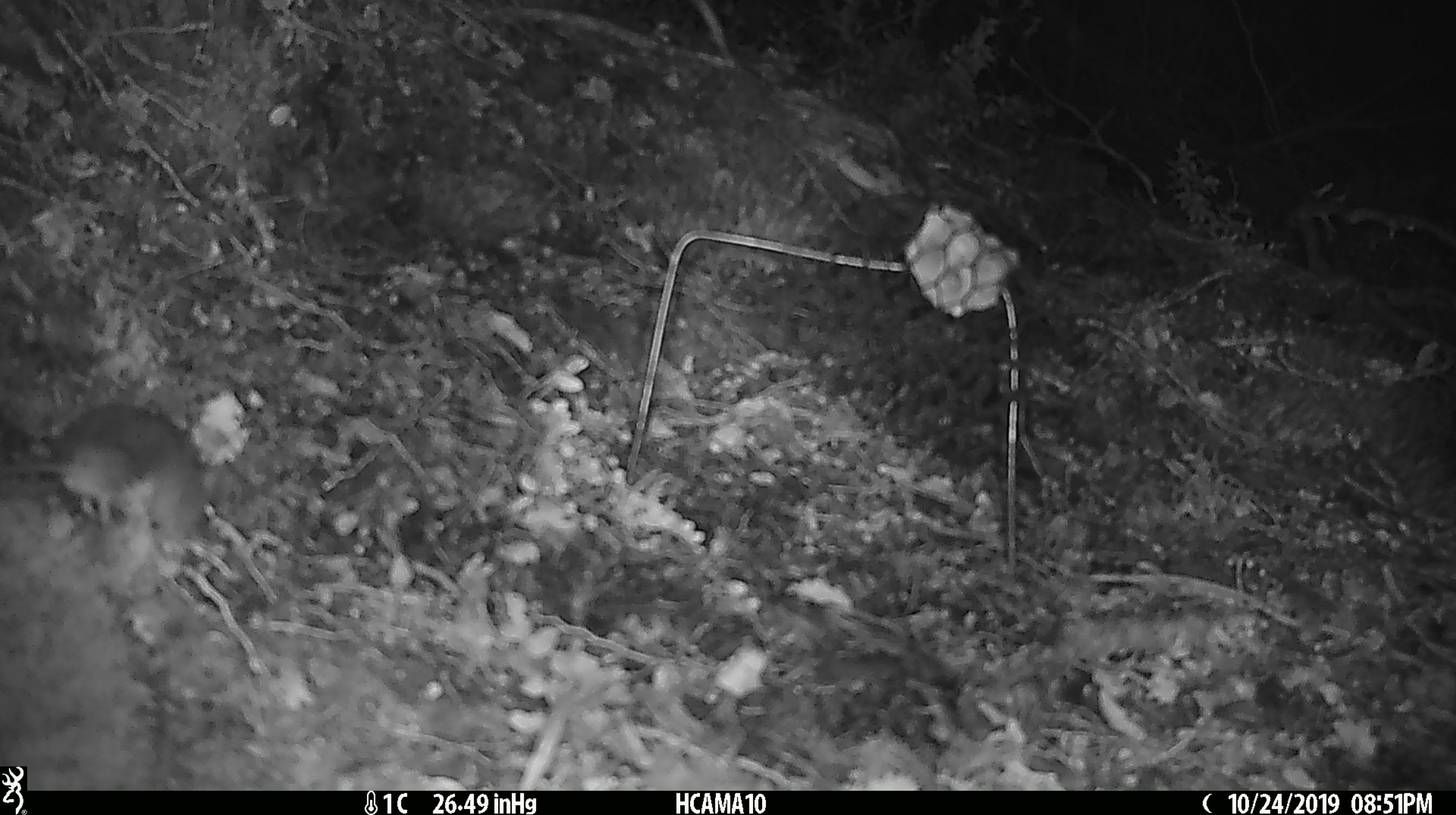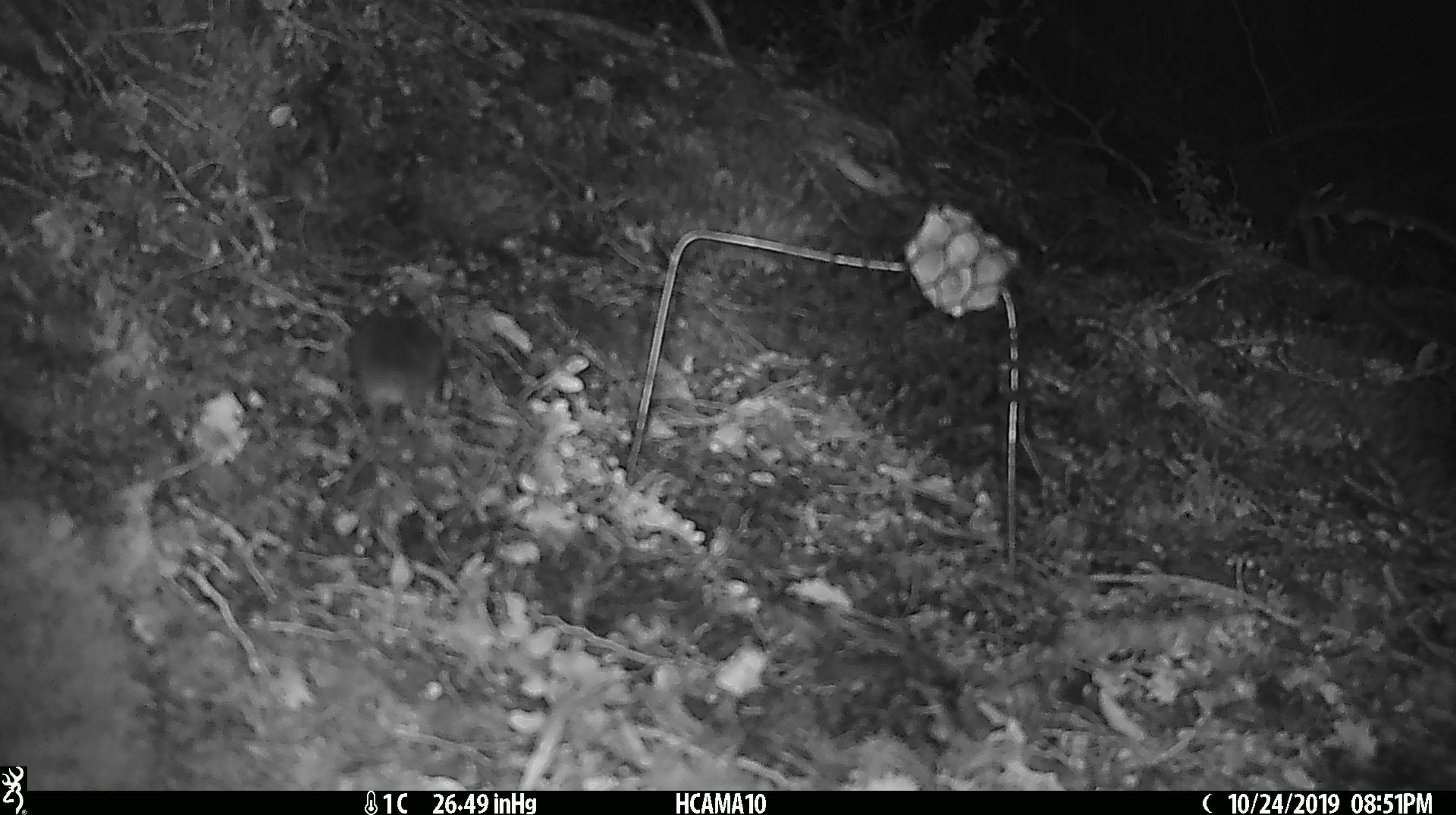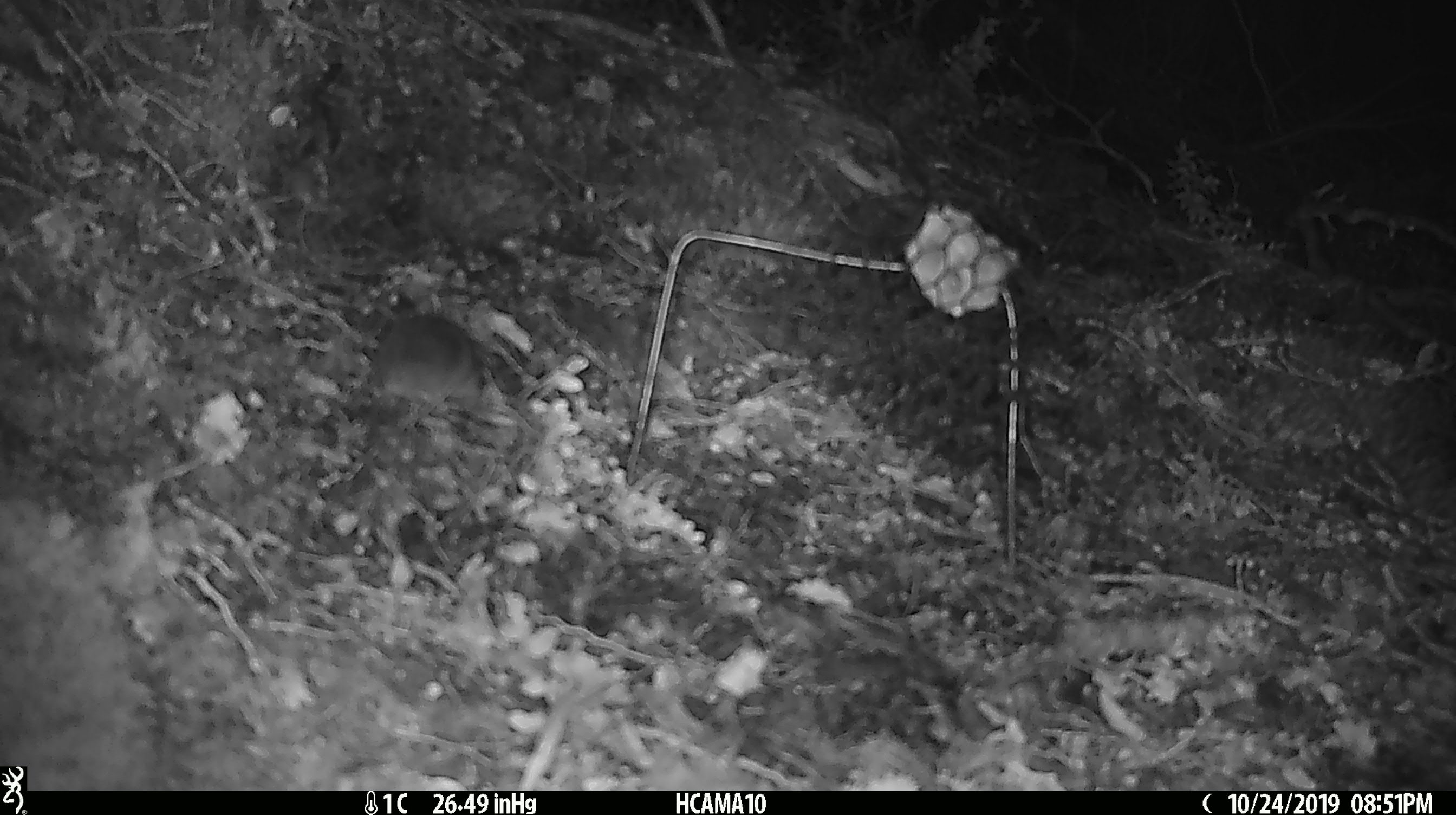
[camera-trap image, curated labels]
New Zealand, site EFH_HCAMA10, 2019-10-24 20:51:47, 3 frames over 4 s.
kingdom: Animalia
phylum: Chordata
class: Mammalia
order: Rodentia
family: Muridae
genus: Mus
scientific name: Mus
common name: mouse